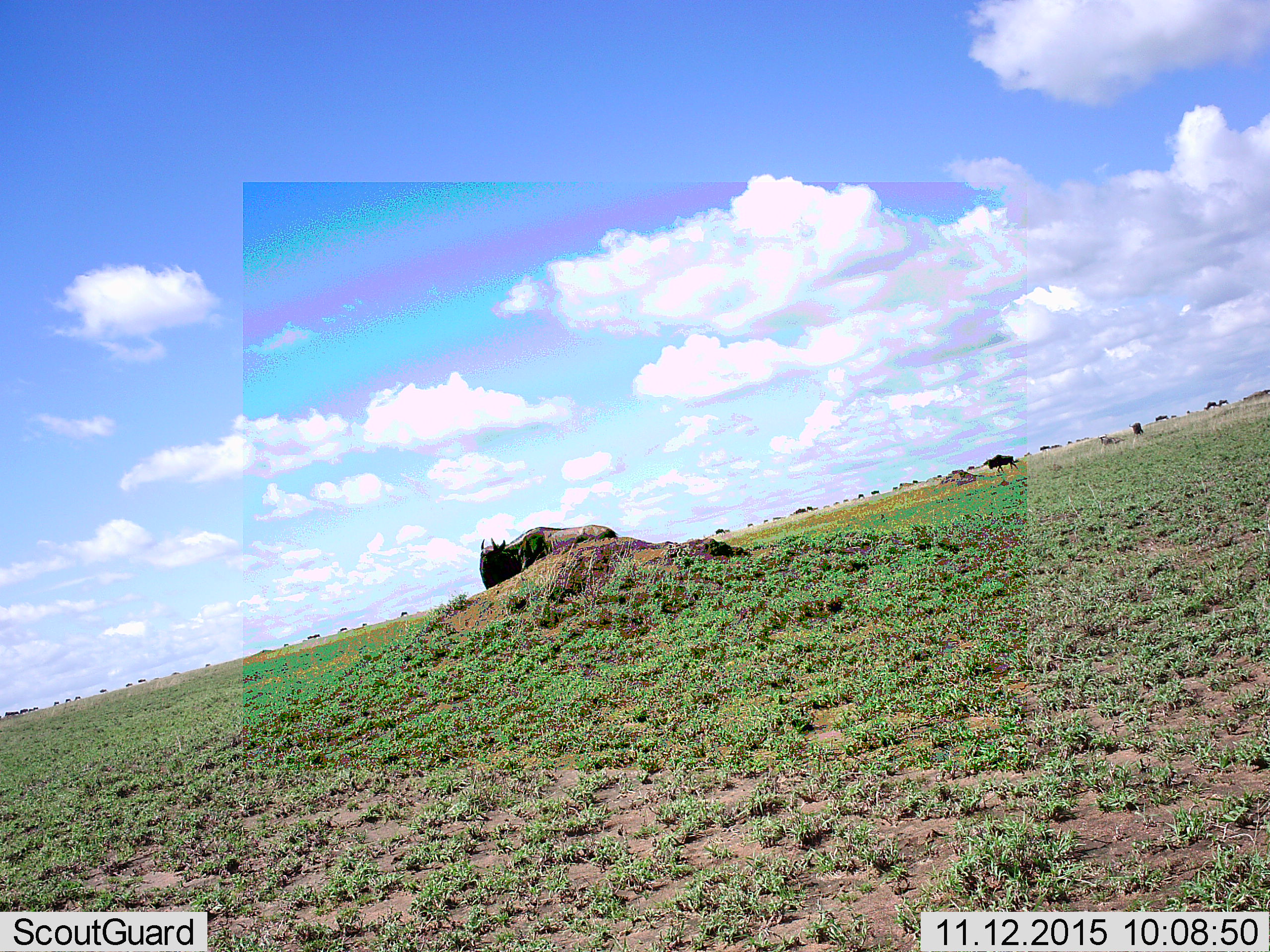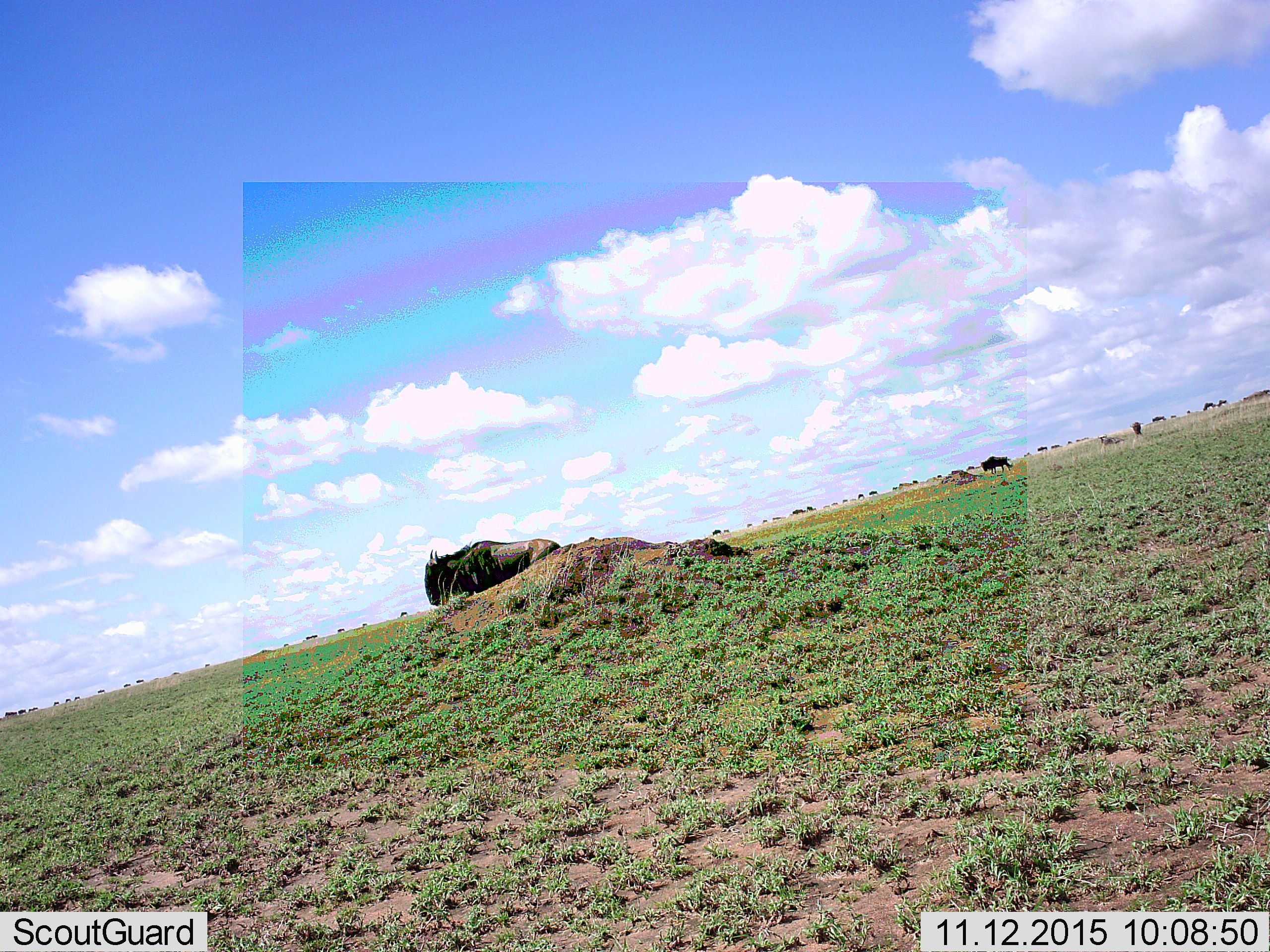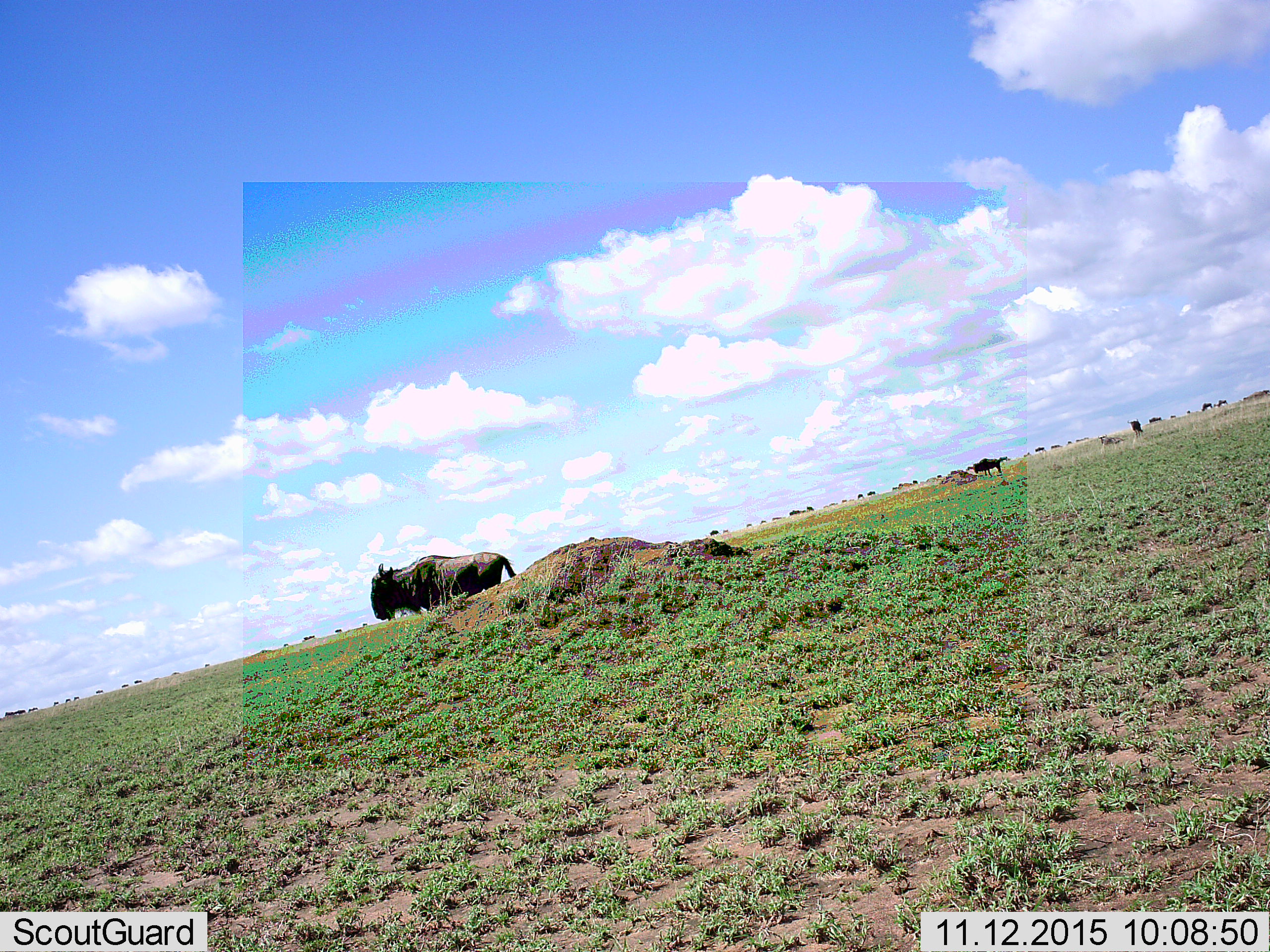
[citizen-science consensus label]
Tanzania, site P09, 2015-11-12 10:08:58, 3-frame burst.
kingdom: Animalia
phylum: Chordata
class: Mammalia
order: Artiodactyla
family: Bovidae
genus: Connochaetes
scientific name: Connochaetes taurinus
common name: blue wildebeest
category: wildebeest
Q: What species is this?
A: Wildebeest (blue wildebeest) (Connochaetes taurinus).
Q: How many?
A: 11-50.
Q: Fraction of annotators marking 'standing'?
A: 57%.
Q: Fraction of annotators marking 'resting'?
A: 14%.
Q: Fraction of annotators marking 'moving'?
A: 71%.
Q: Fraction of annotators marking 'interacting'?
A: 0%.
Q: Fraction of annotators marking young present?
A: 0%.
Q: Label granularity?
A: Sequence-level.